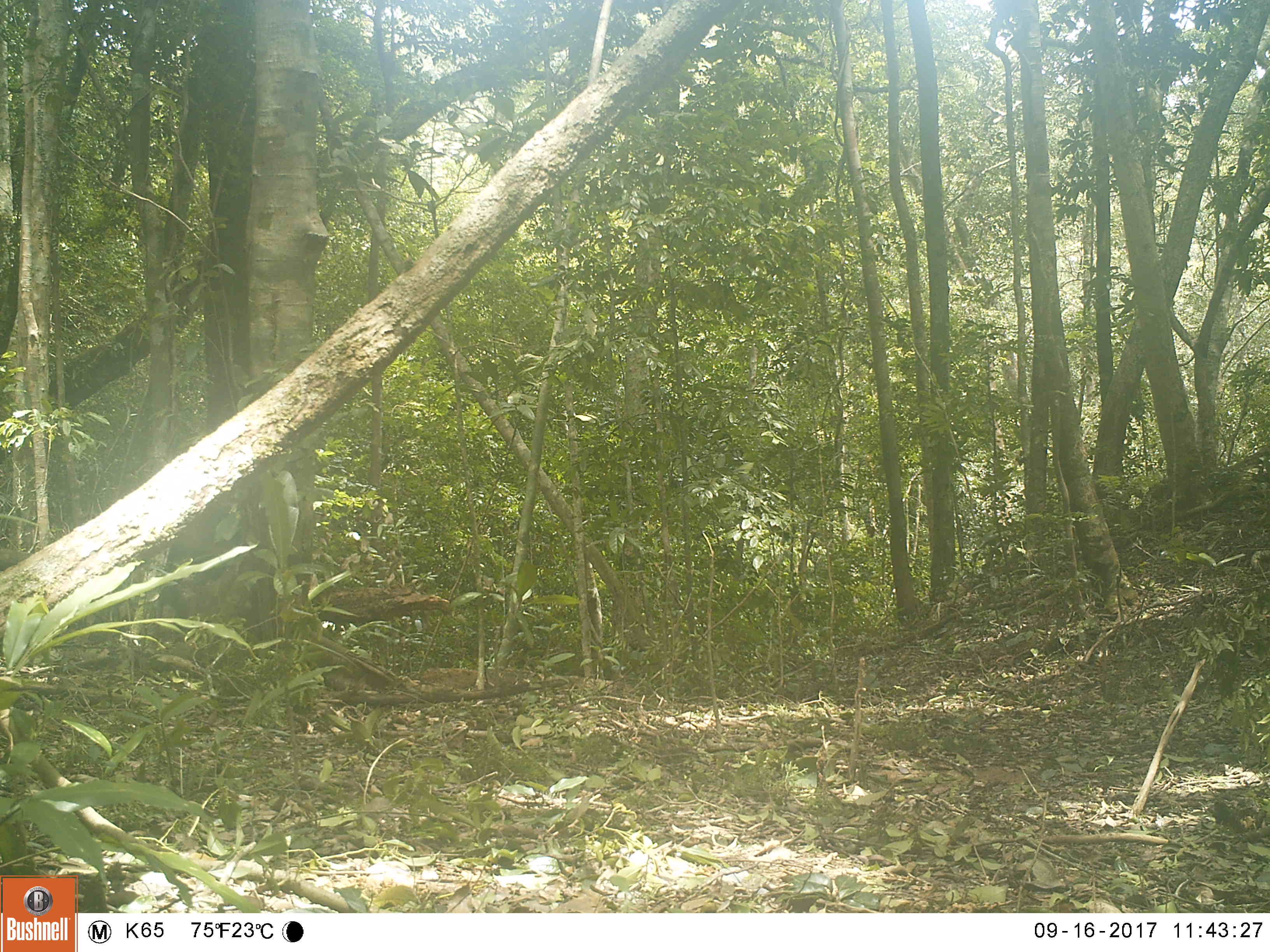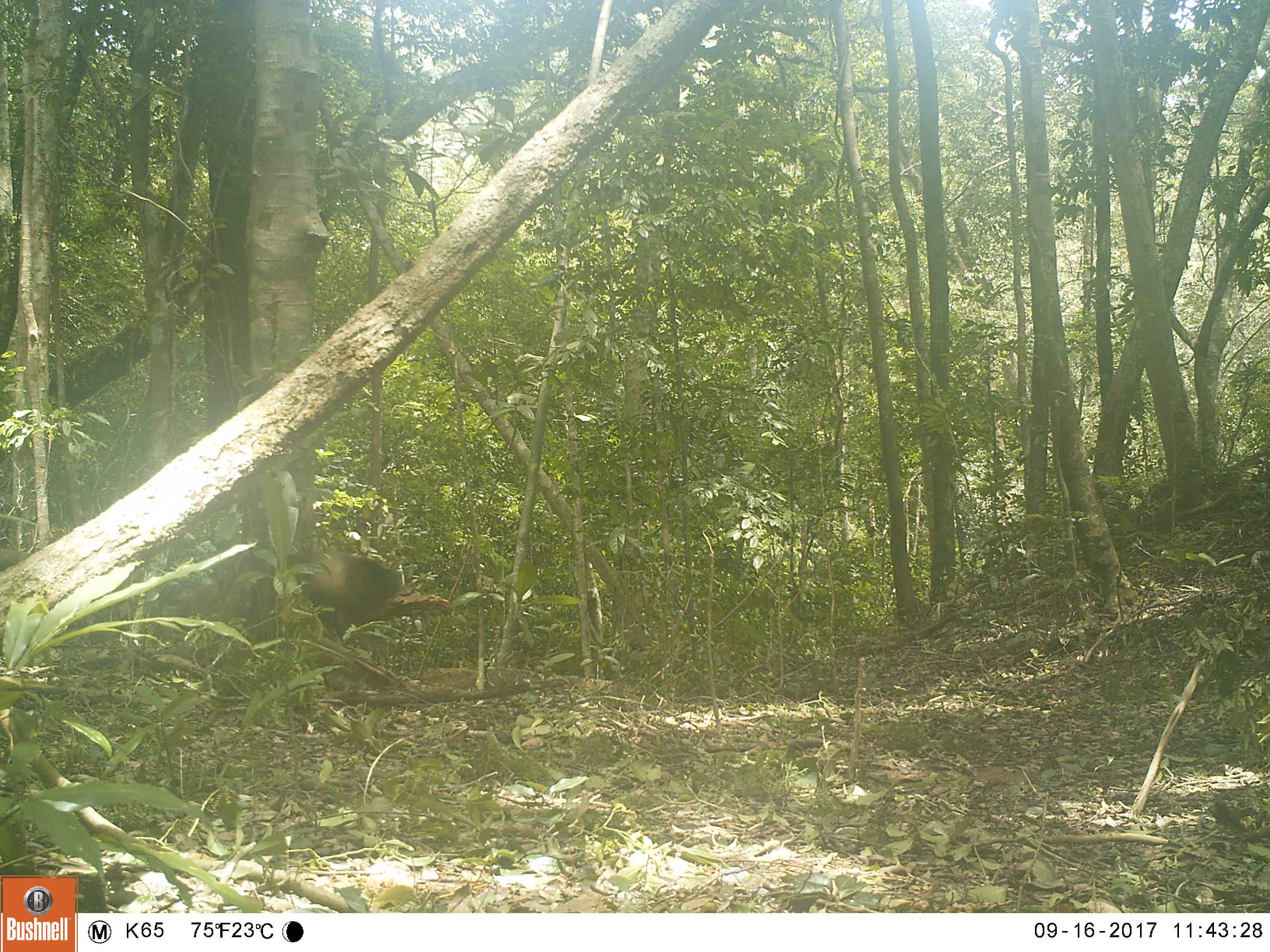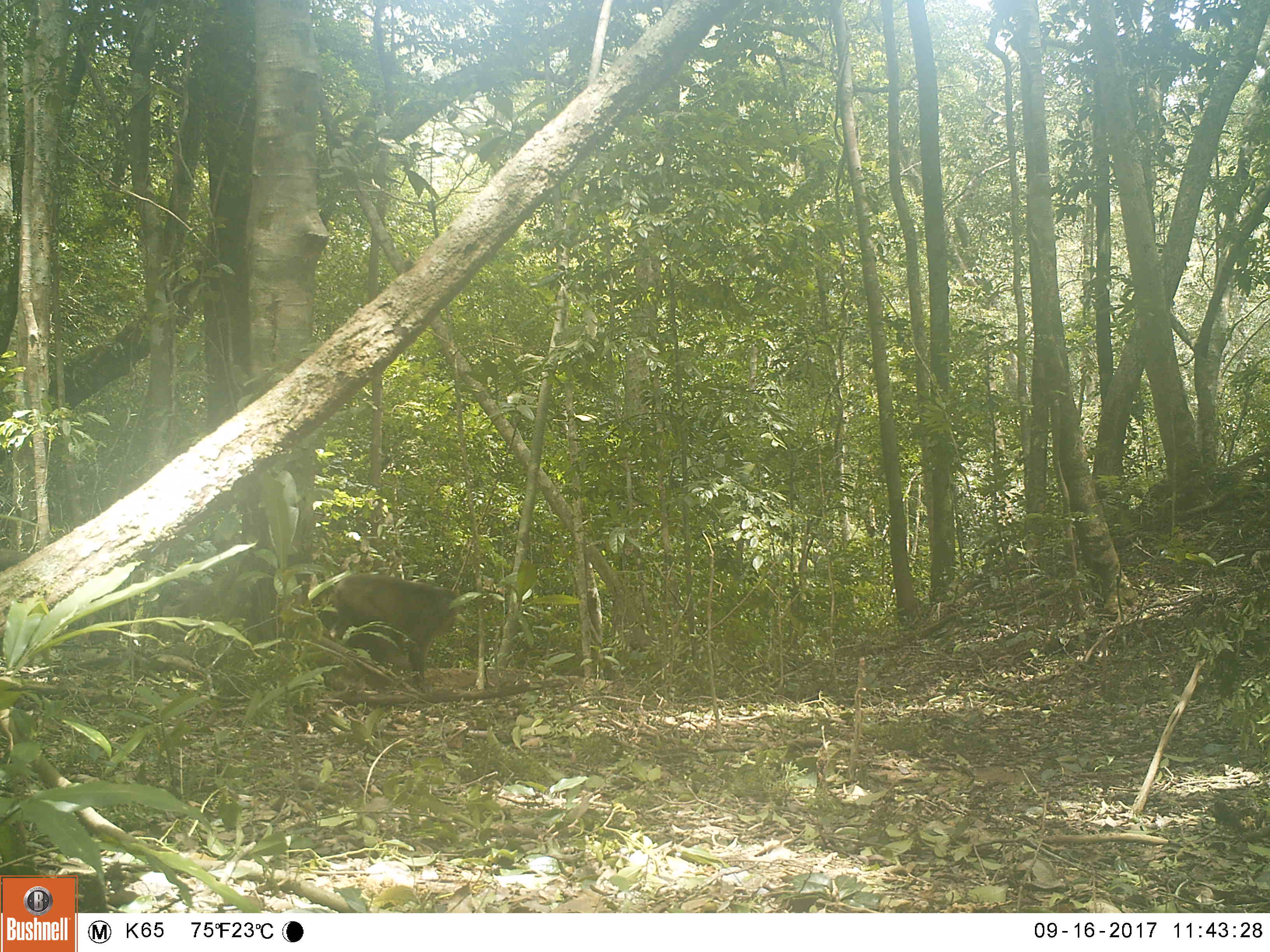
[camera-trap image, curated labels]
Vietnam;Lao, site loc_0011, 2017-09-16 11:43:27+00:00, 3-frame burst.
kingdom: Animalia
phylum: Chordata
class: Mammalia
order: Primates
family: Cercopithecidae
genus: Macaca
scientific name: Macaca arctoides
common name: stump-tailed macaque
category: stump tailed macaque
Stump tailed macaque (stump-tailed macaque) (Macaca arctoides). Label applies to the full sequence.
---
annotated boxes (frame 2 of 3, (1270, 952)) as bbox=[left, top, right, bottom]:
stump tailed macaque: bbox=[311, 545, 404, 640]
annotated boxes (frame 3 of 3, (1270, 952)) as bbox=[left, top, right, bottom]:
stump tailed macaque: bbox=[329, 573, 467, 691]